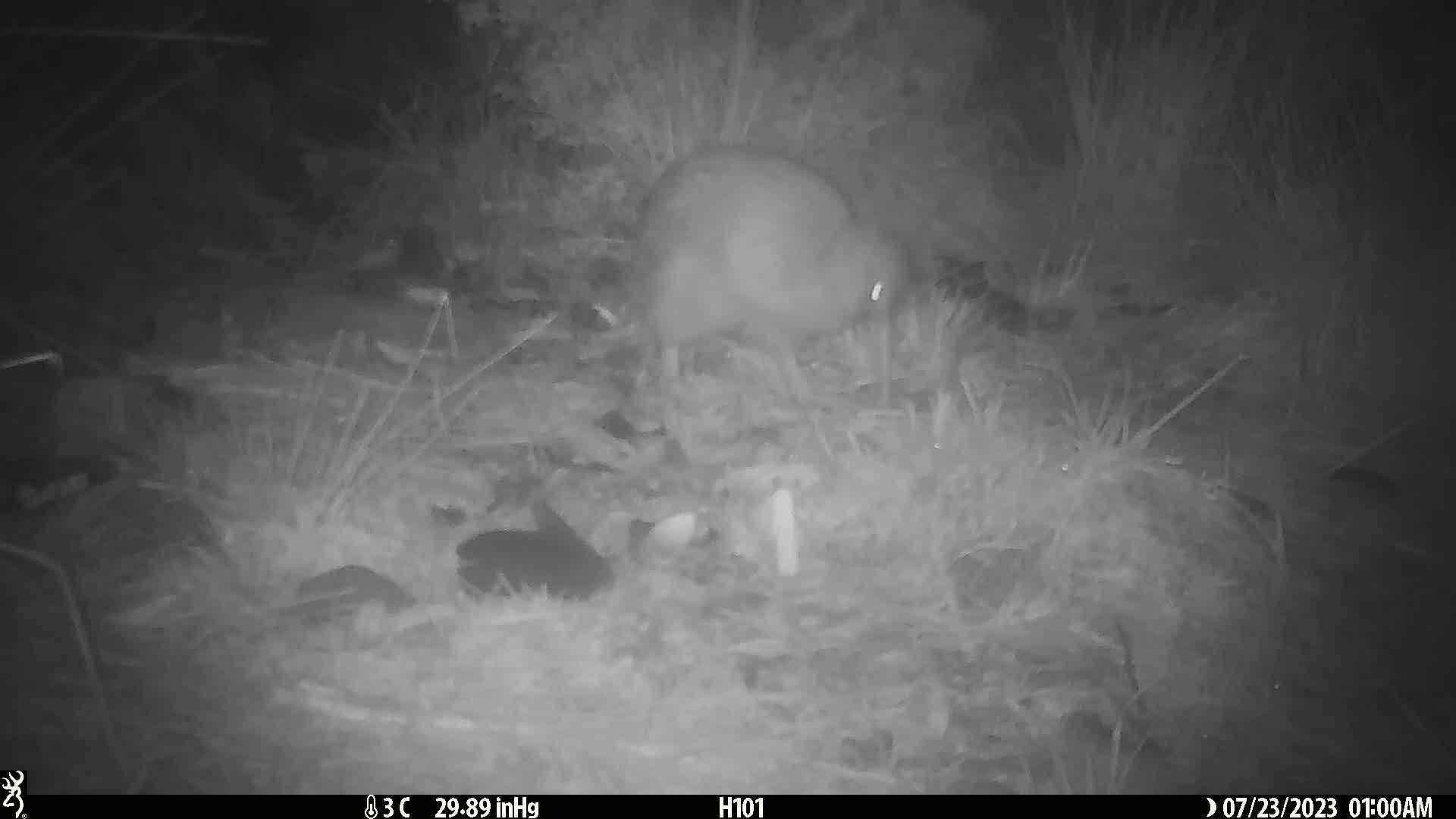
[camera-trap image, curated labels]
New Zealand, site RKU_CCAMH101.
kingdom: Animalia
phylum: Chordata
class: Aves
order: Apterygiformes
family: Apterygidae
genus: Apteryx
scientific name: Apteryx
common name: kiwi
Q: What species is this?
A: Kiwi (Apteryx).